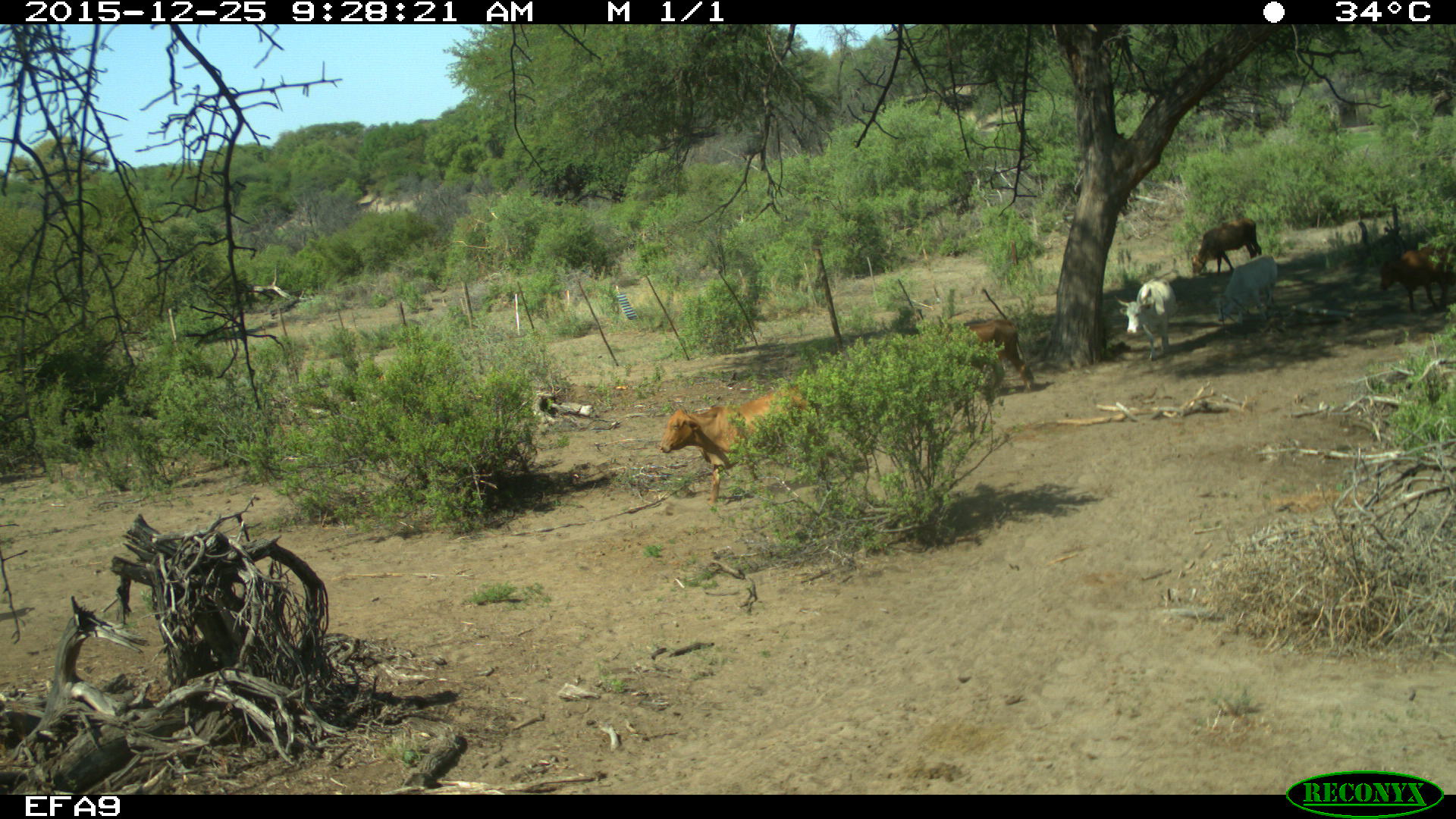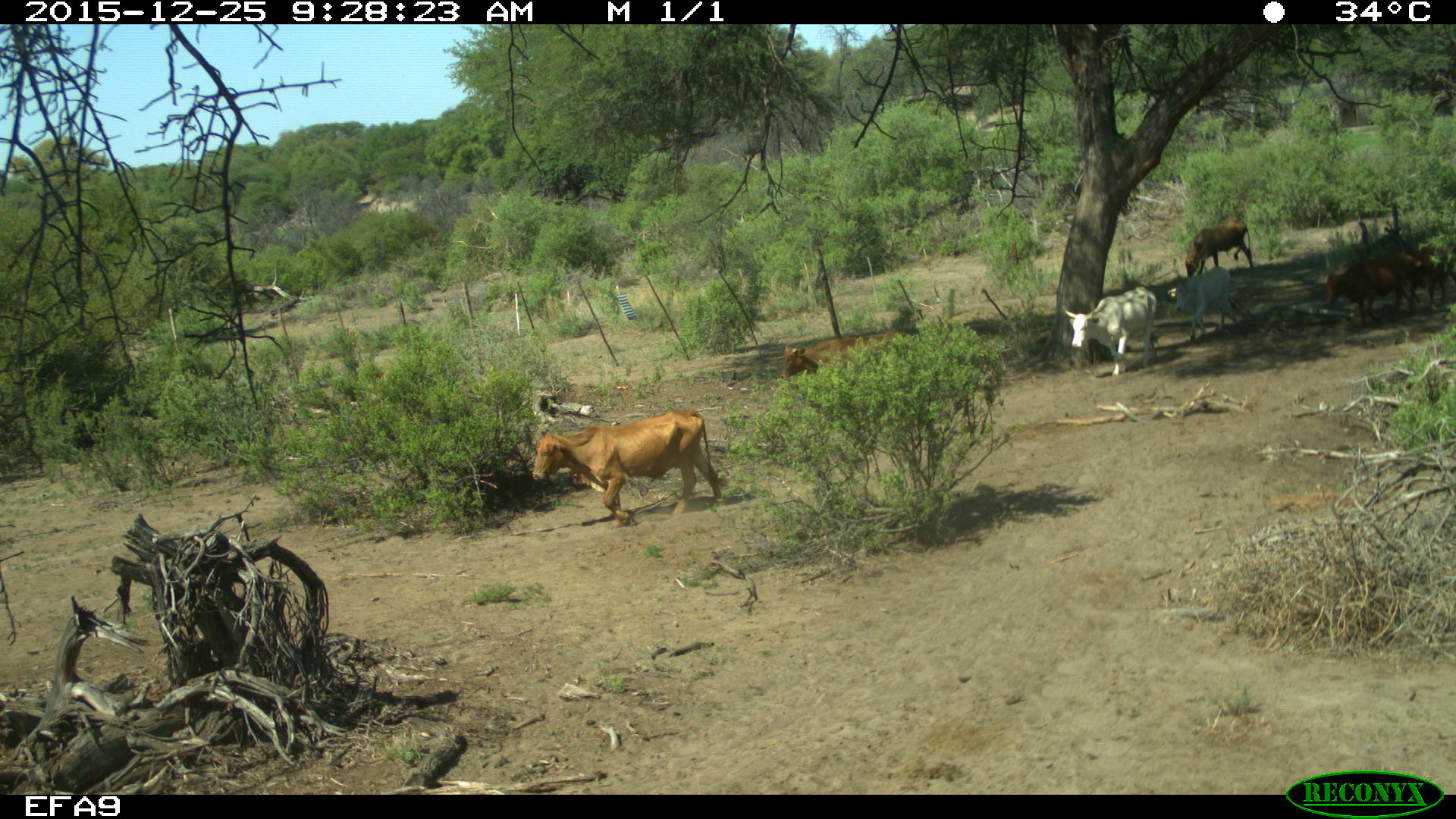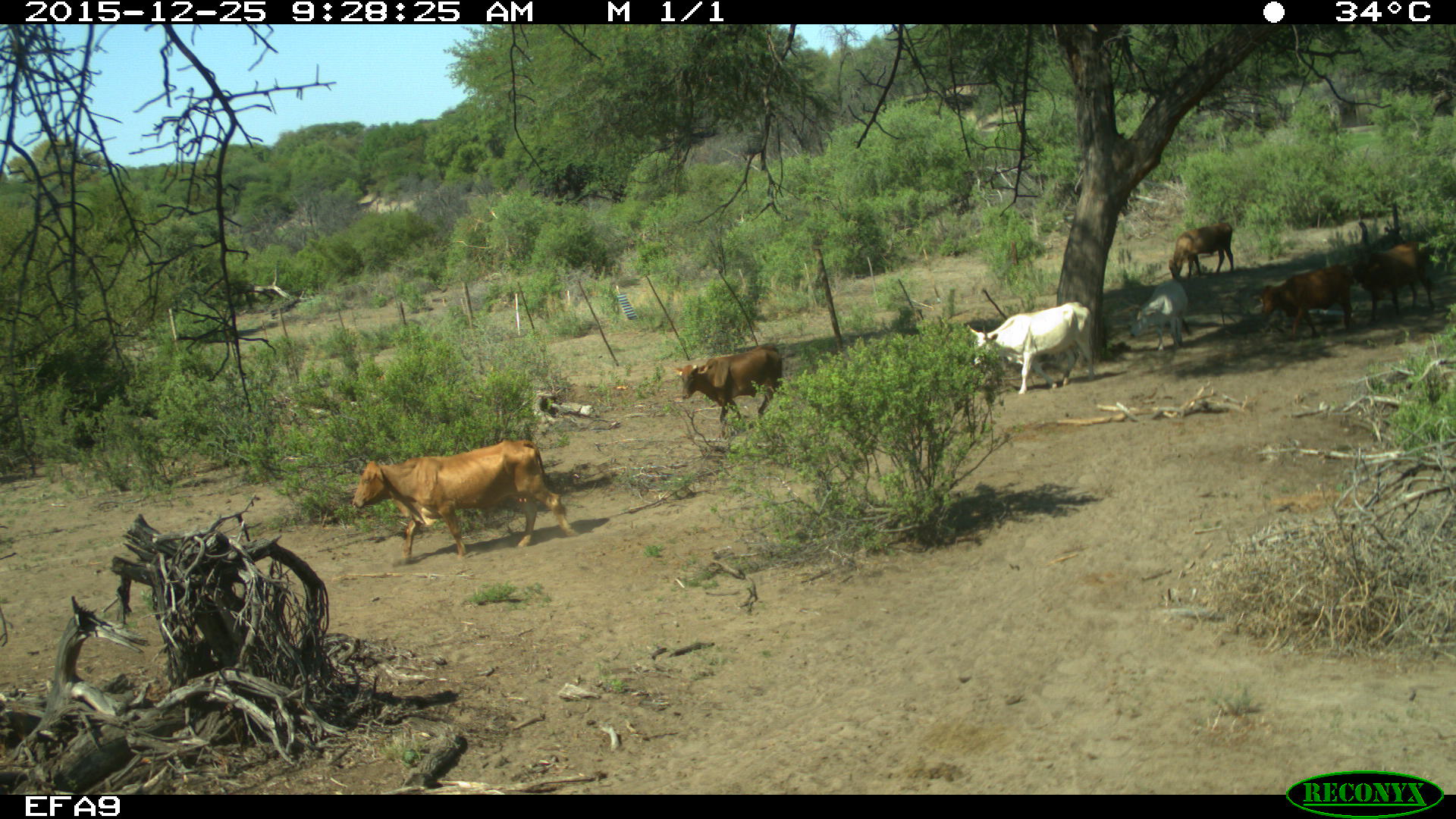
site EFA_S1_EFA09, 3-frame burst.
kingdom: Animalia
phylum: Chordata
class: Mammalia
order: Artiodactyla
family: Bovidae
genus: Bos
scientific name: Bos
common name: cattle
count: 4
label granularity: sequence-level